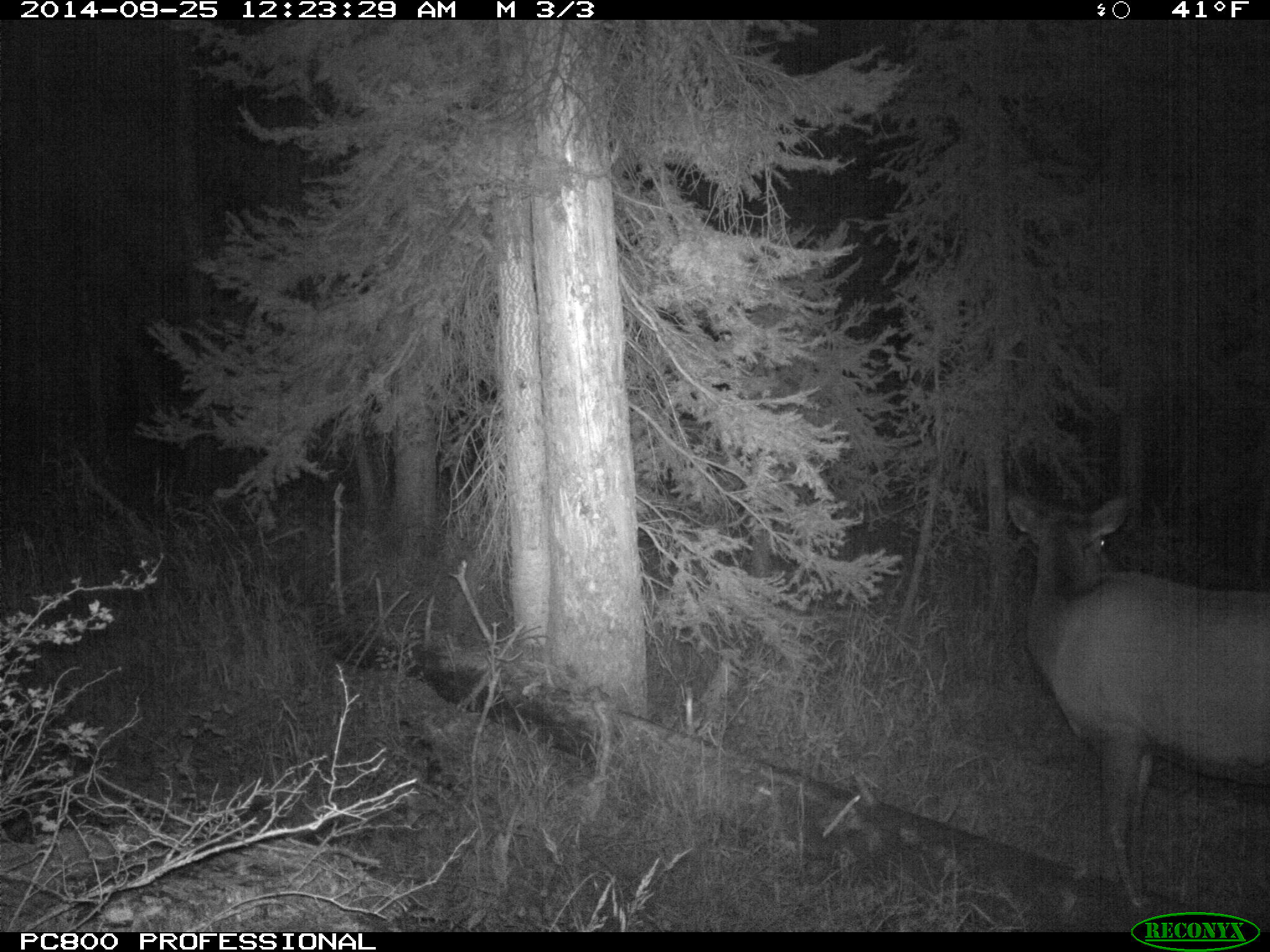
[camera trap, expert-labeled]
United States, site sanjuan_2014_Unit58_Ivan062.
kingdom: Animalia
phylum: Chordata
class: Mammalia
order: Artiodactyla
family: Cervidae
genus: Cervus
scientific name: Cervus elaphus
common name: red deer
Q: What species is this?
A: Cervus elaphus (red deer).